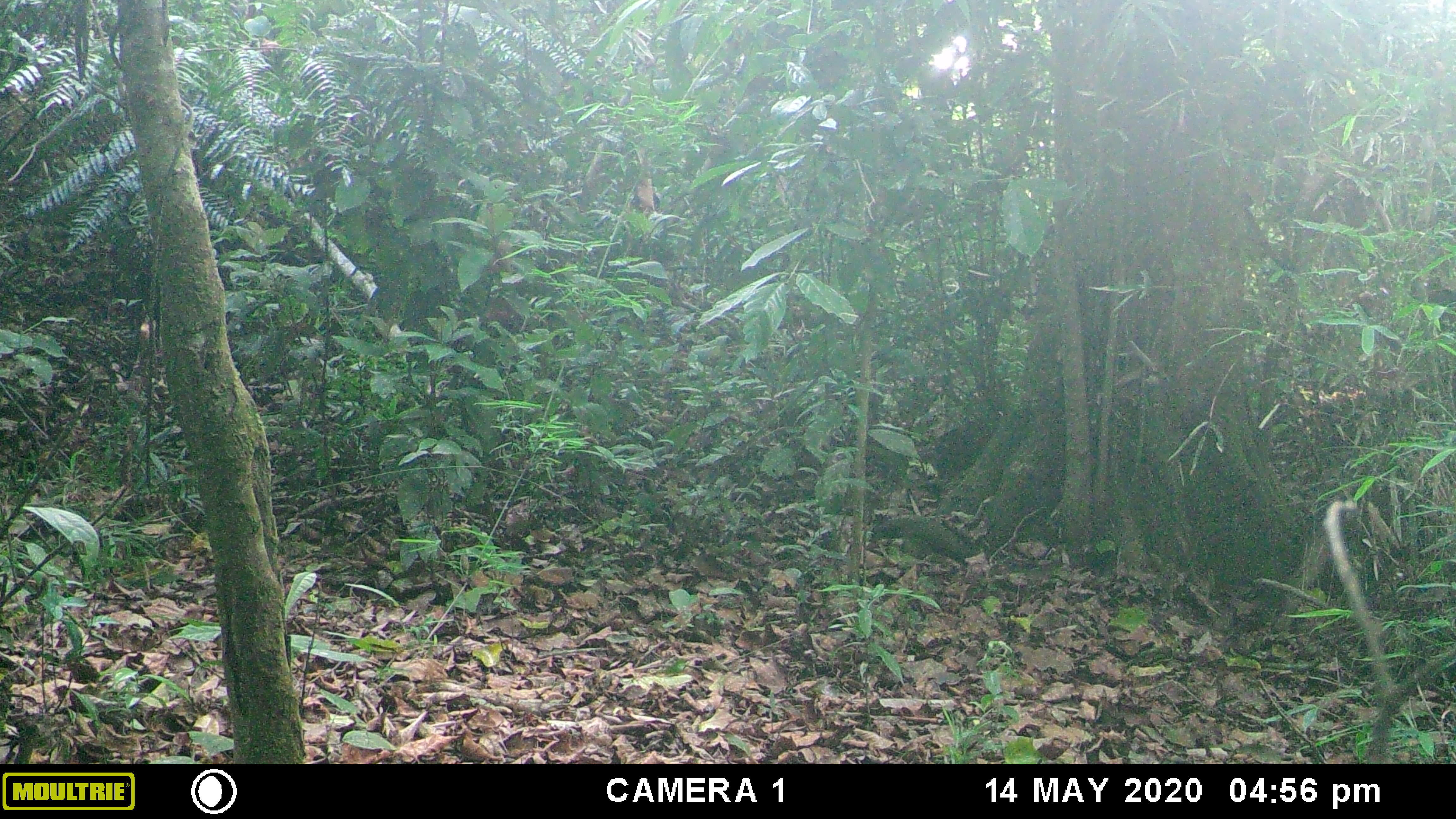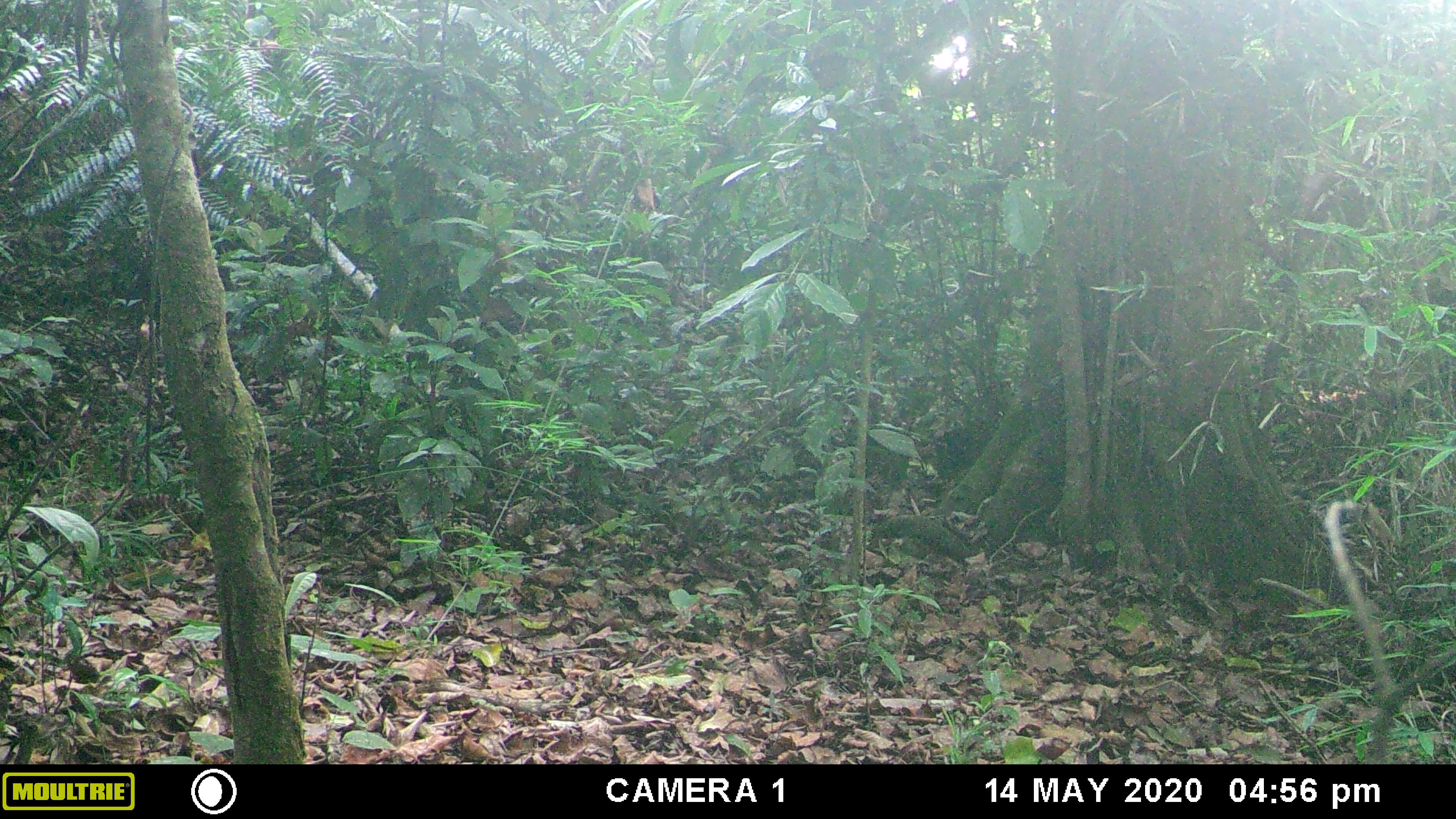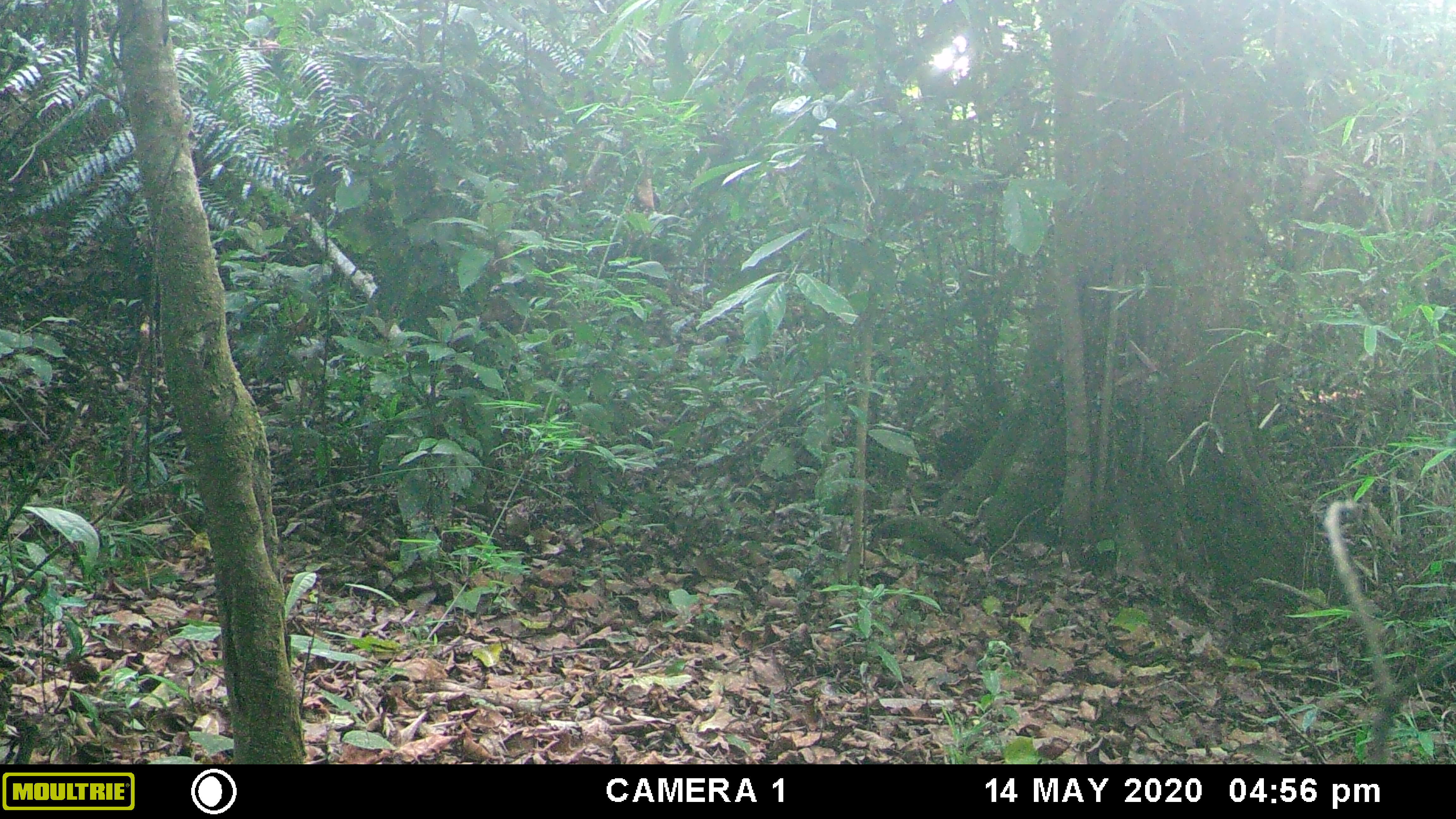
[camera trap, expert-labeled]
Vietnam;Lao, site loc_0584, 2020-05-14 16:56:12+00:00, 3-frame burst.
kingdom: Animalia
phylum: Chordata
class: Mammalia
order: Artiodactyla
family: Suidae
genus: Sus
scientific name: Sus scrofa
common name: eurasian wild pig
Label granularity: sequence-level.